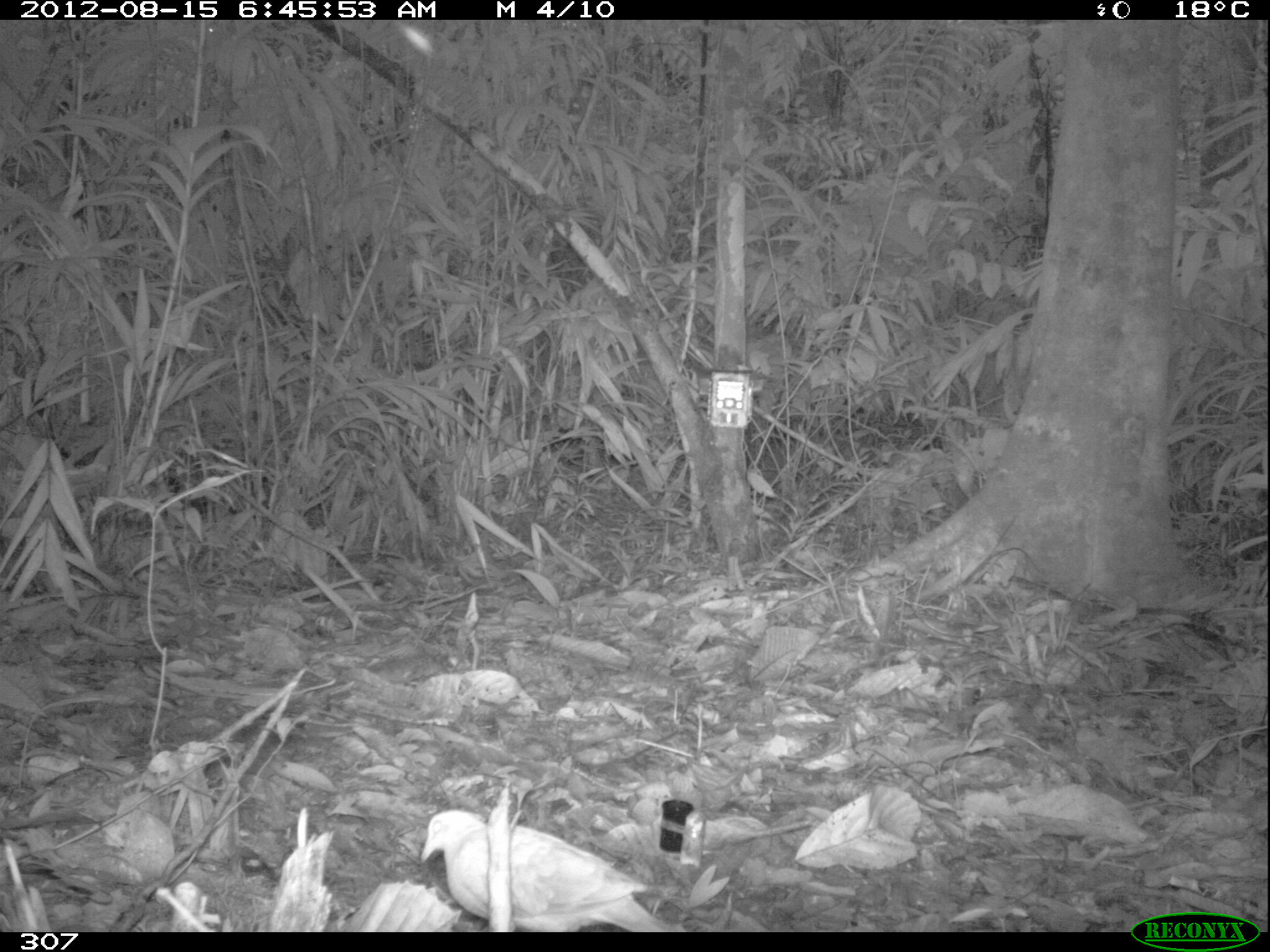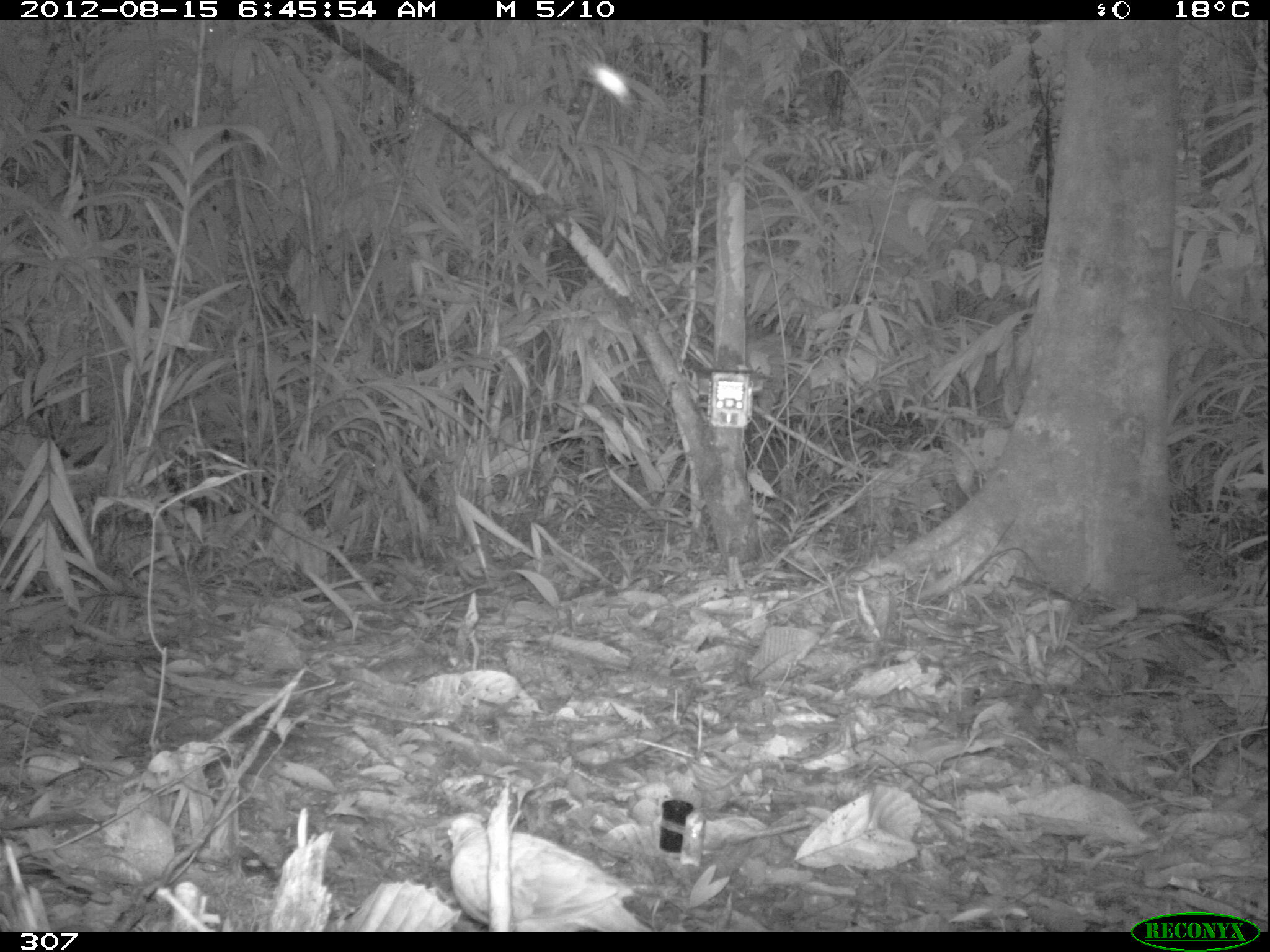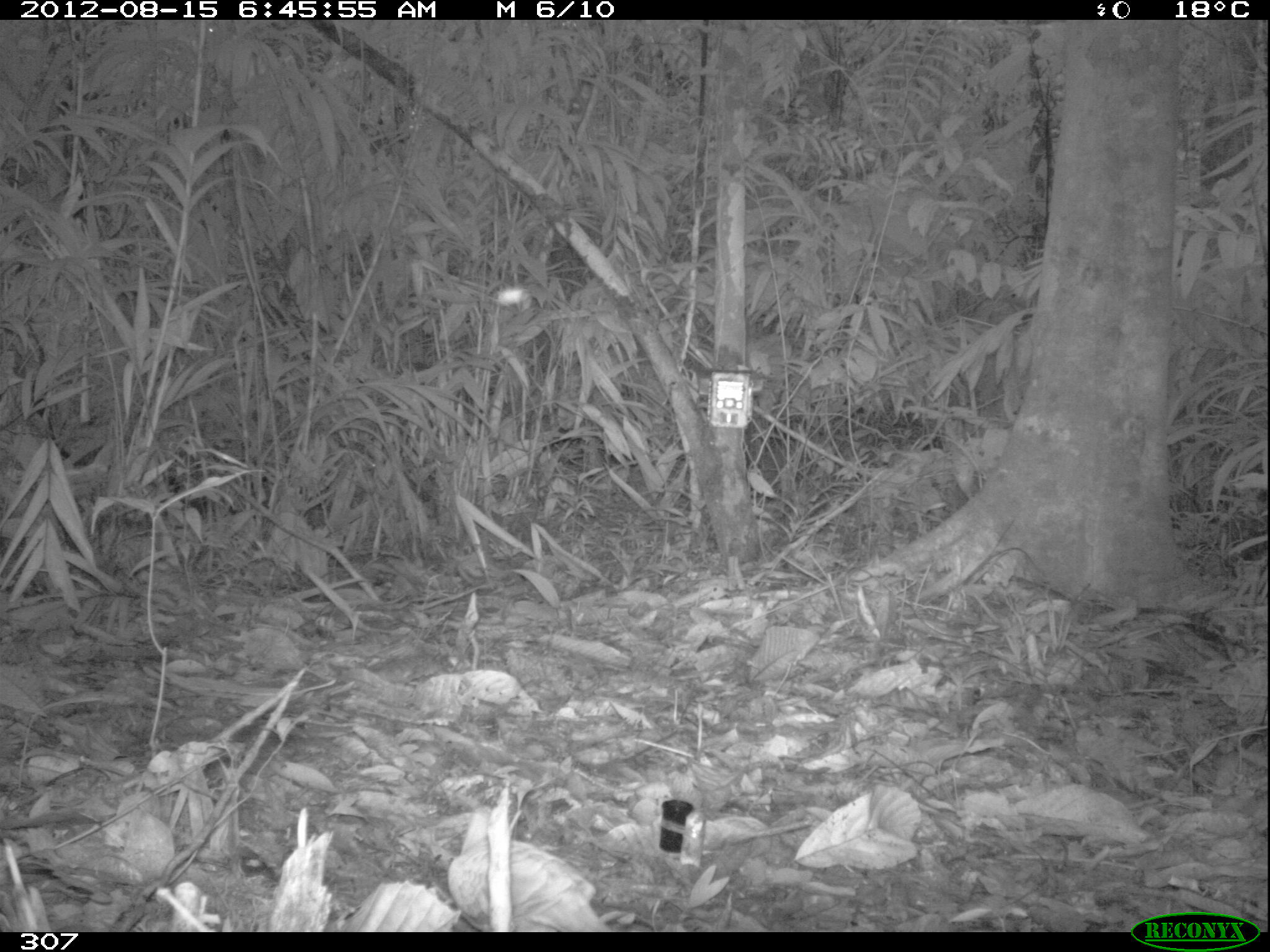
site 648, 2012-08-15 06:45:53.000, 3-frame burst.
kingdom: Animalia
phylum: Chordata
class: Aves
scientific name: Aves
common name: bird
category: unknown bird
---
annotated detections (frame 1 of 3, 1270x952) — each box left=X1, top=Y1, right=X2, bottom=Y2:
unknown bird: left=417, top=806, right=668, bottom=930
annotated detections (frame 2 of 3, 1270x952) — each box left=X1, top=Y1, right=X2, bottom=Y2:
unknown bird: left=443, top=814, right=653, bottom=931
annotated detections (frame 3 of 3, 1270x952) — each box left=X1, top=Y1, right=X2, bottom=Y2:
unknown bird: left=444, top=802, right=612, bottom=930